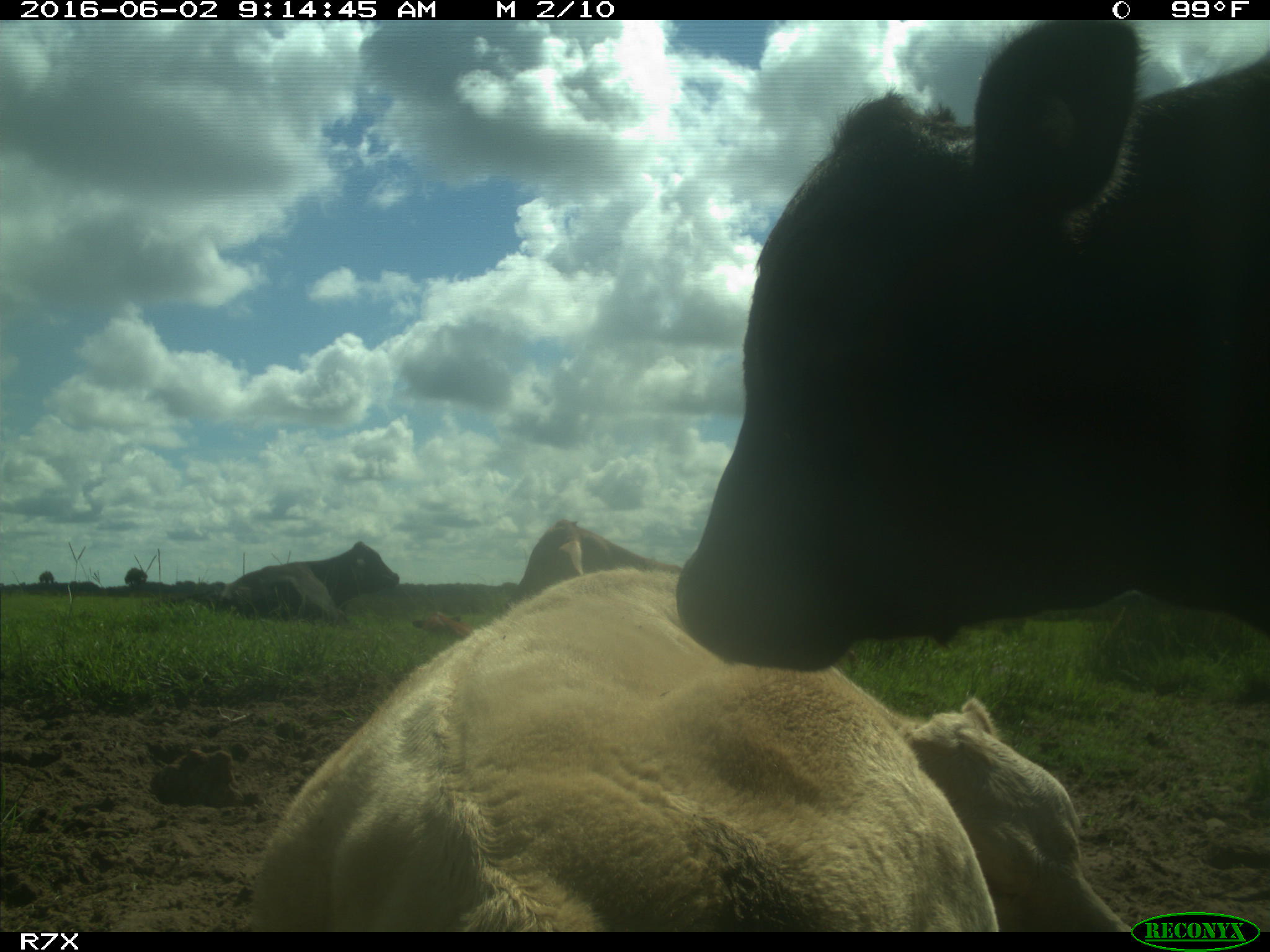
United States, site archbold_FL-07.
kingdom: Animalia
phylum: Chordata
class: Mammalia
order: Artiodactyla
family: Bovidae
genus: Bos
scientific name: Bos taurus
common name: domestic cow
Bos taurus (domestic cow).